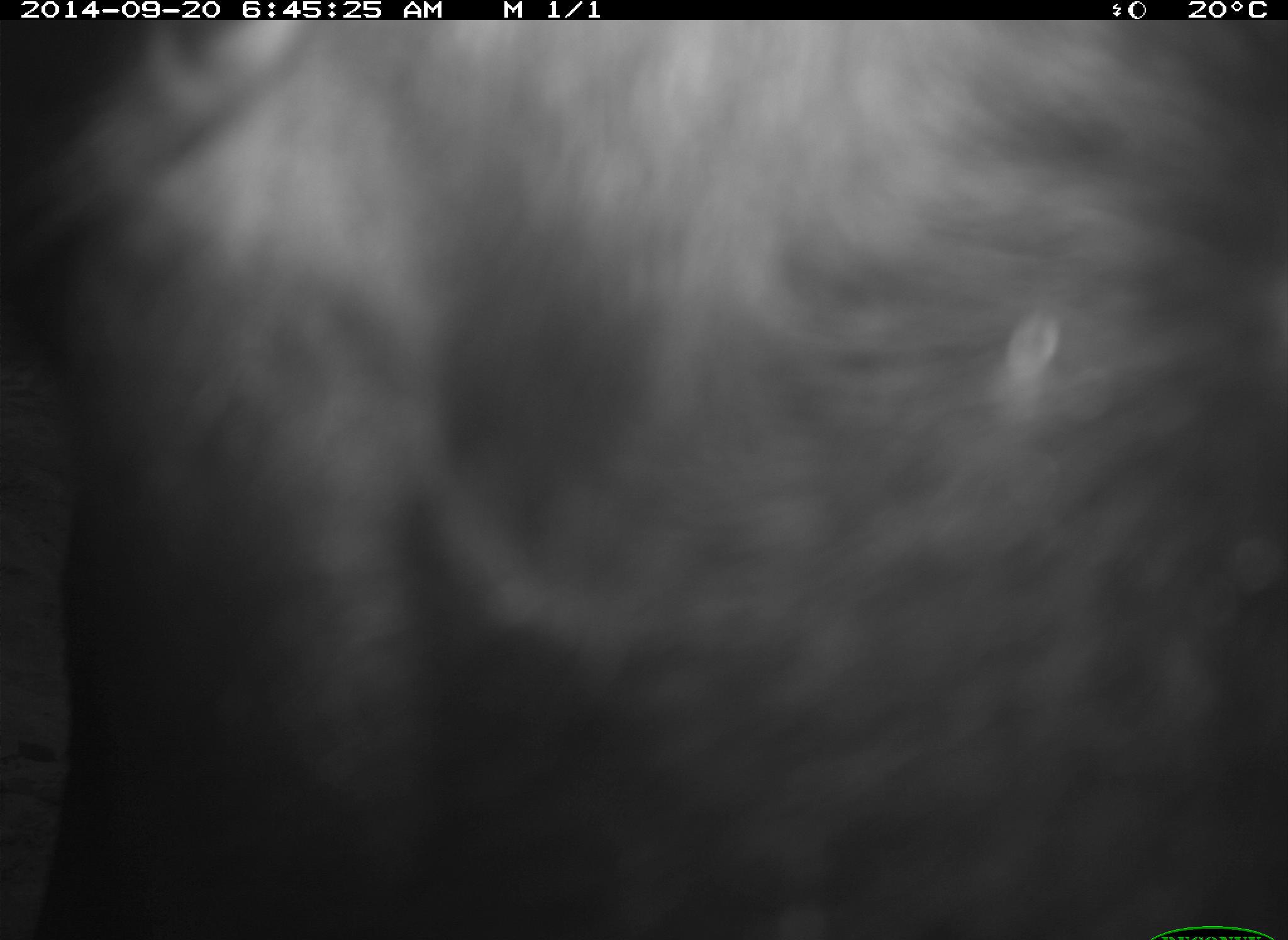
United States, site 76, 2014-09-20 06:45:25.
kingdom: Animalia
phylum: Chordata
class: Mammalia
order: Artiodactyla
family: Bovidae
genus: Bos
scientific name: Bos taurus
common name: cow